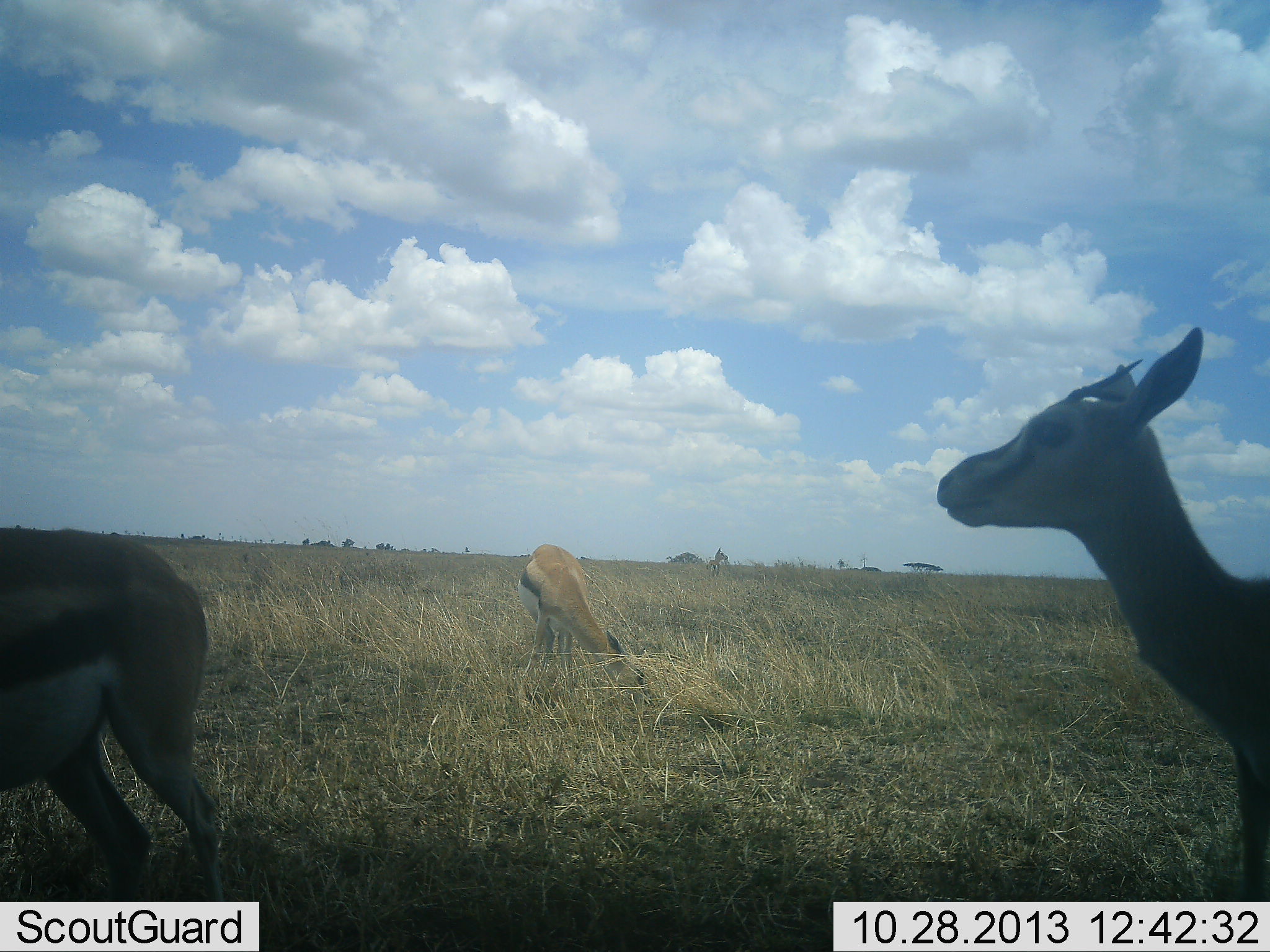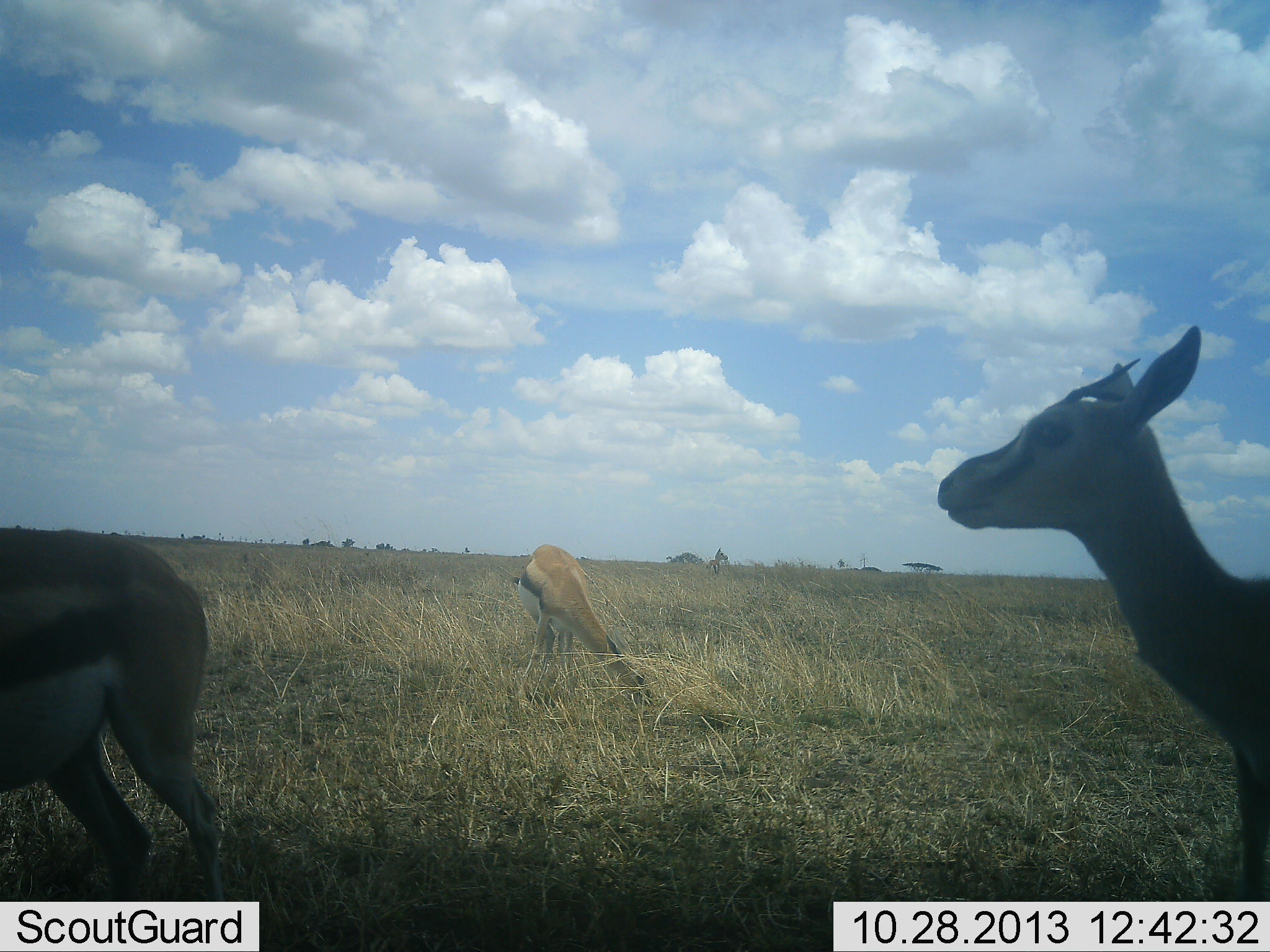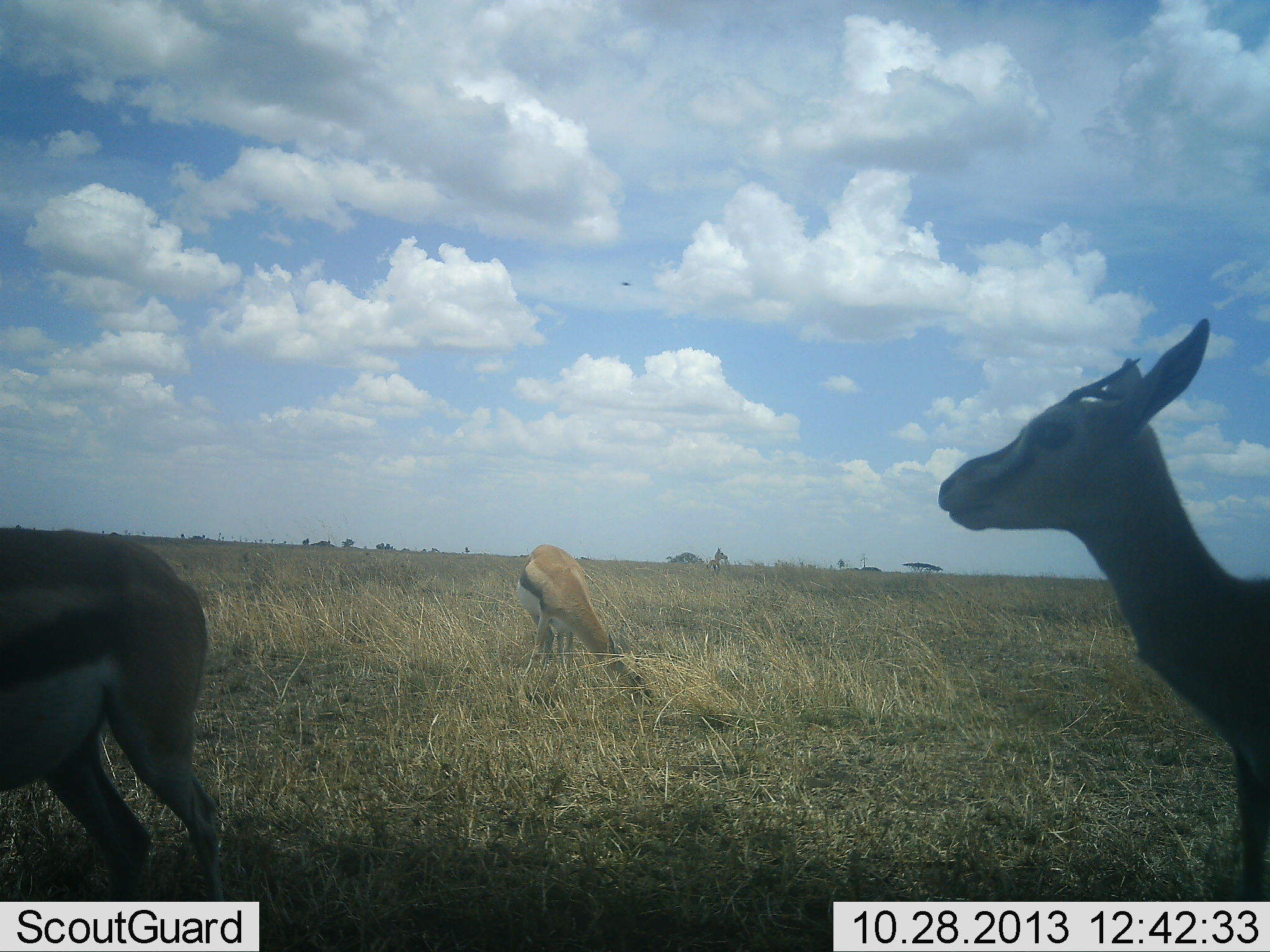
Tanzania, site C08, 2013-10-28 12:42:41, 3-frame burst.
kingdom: Animalia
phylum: Chordata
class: Mammalia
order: Artiodactyla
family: Bovidae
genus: Eudorcas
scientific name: Eudorcas thomsonii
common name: thomson's gazelle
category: gazellethomsons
Gazellethomsons (thomson's gazelle) (Eudorcas thomsonii), count 3. Behavior (volunteer vote fractions): standing 93%, resting 0%, moving 0%, interacting 0%. Young present (vote fraction): 0%. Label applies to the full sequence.